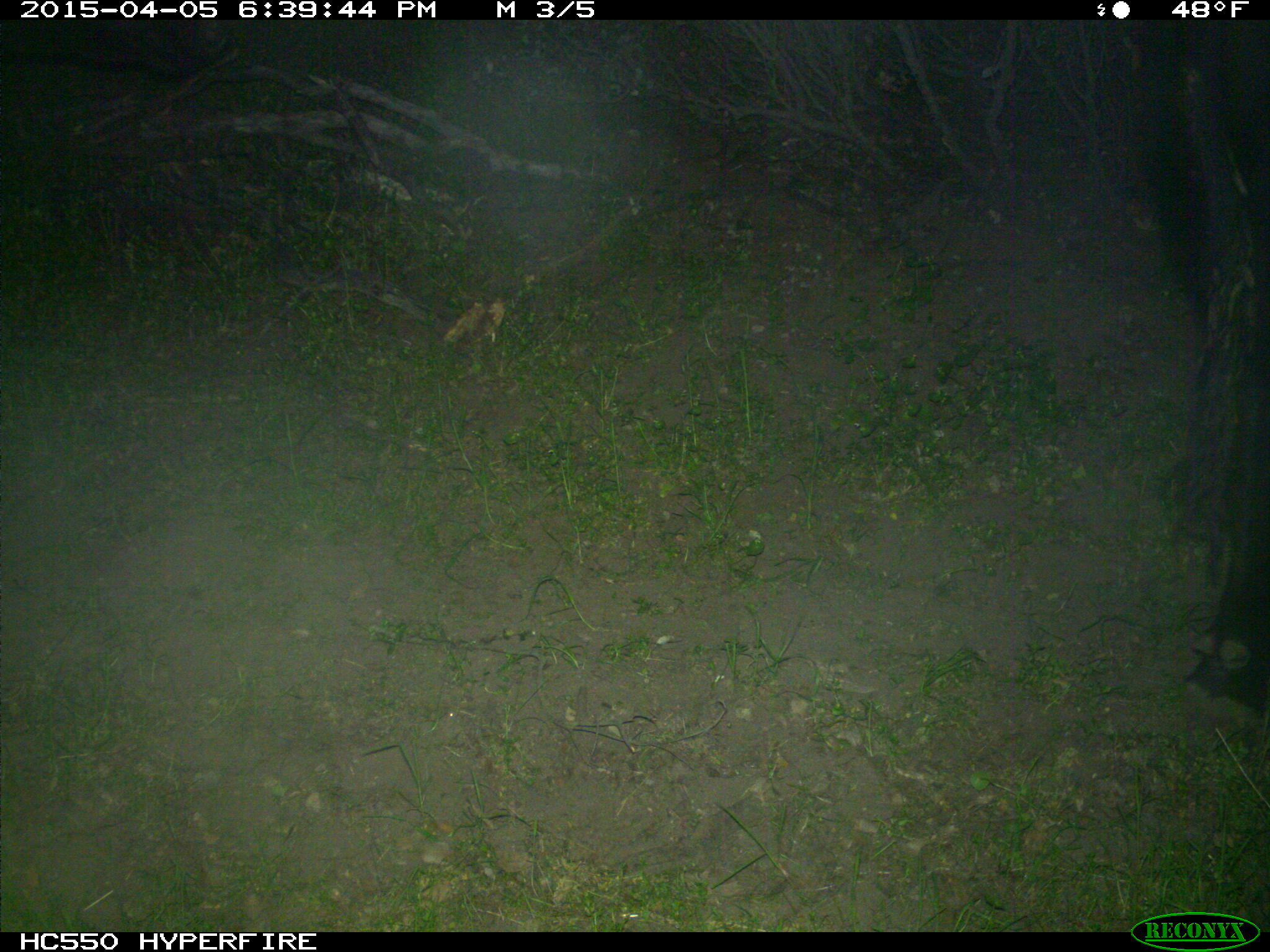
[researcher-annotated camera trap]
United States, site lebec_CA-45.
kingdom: Animalia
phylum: Chordata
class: Mammalia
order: Artiodactyla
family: Bovidae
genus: Bos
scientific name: Bos taurus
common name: domestic cow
Bos taurus (domestic cow).